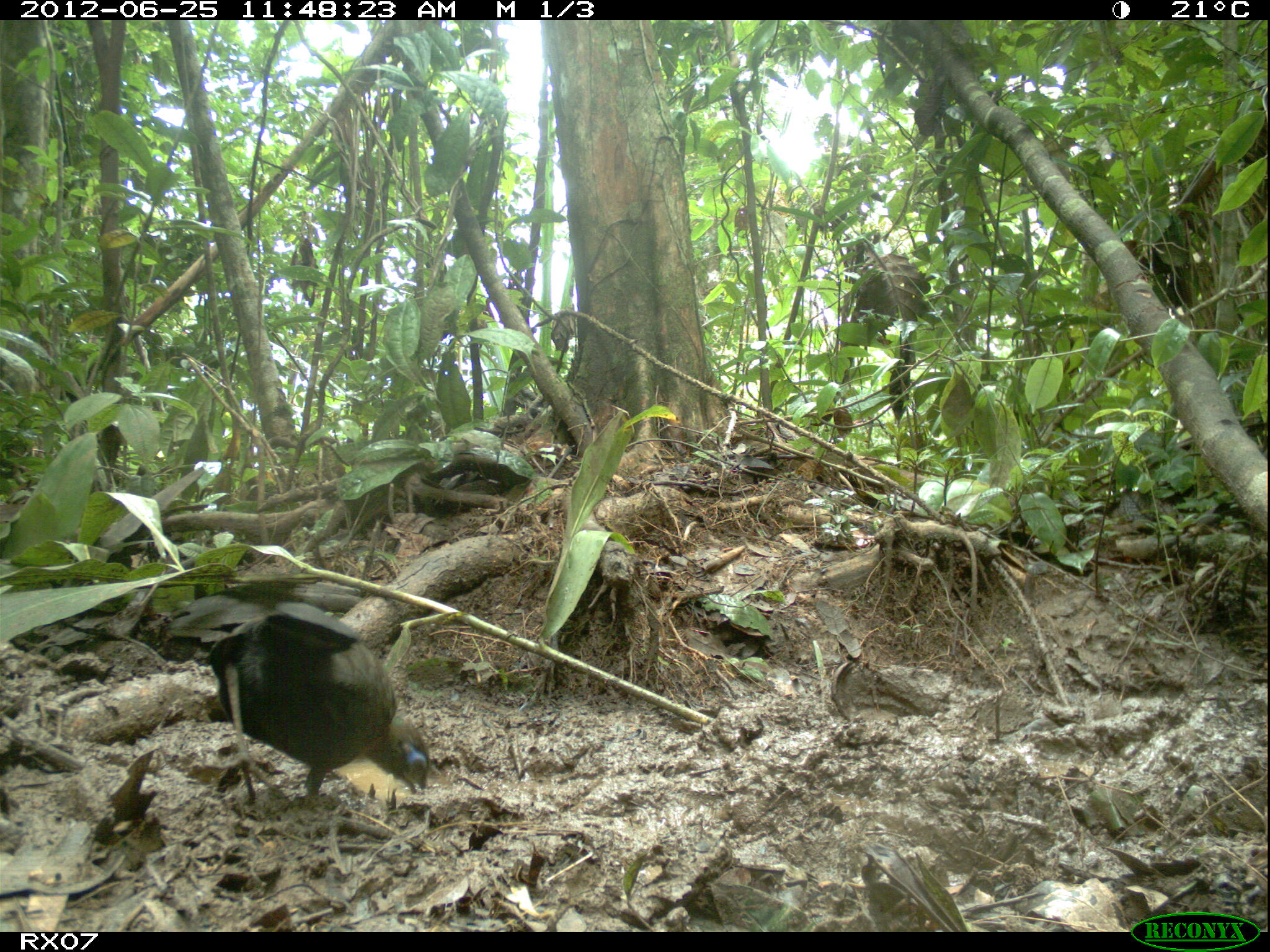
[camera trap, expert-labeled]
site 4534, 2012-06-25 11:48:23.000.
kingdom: Animalia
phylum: Chordata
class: Aves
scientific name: Aves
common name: bird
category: unknown bird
Unknown bird (bird) (Aves), count 1.